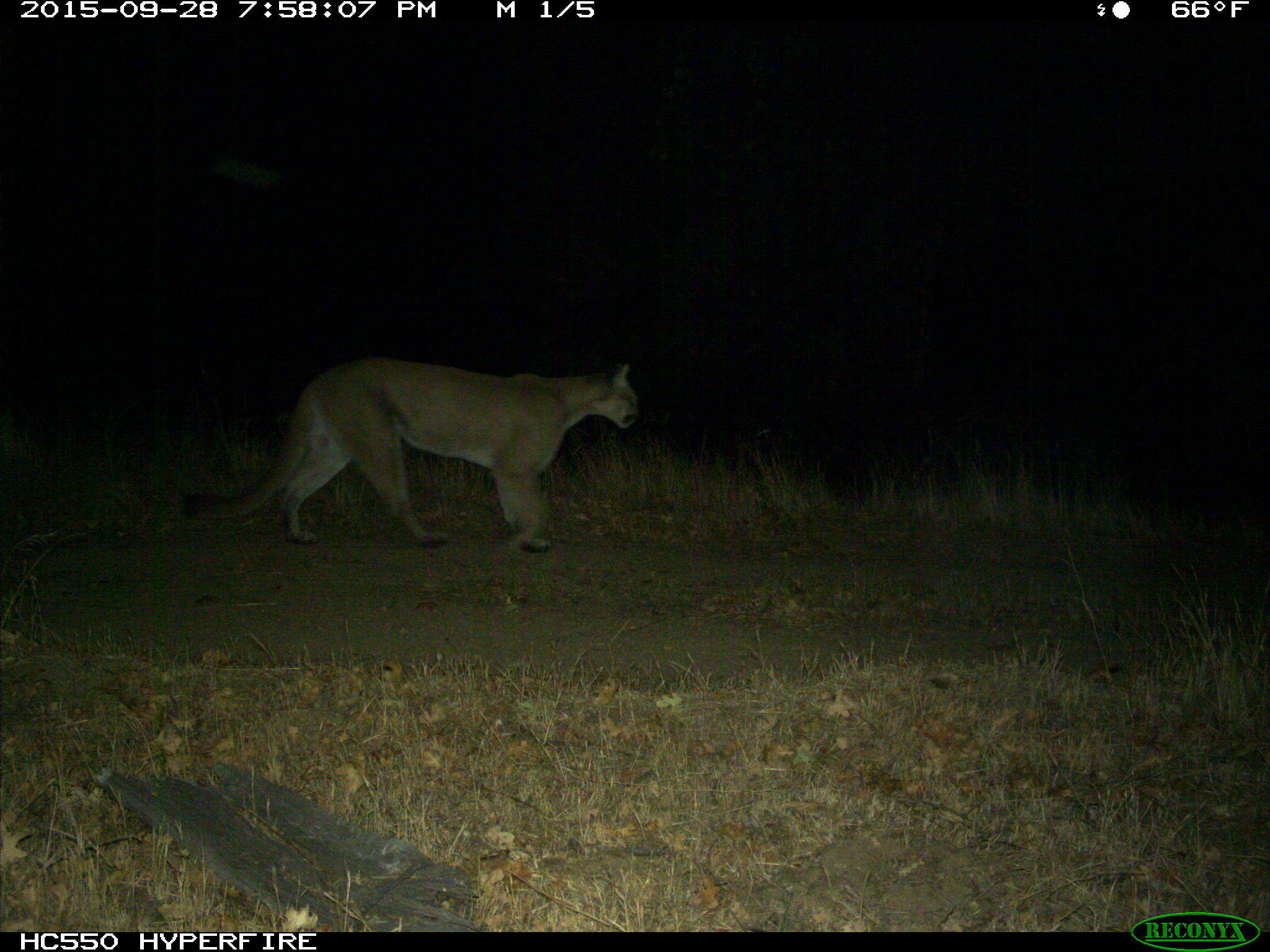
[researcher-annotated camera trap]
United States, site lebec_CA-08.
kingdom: Animalia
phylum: Chordata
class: Mammalia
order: Carnivora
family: Felidae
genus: Puma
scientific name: Puma concolor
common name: mountain lion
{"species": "Puma concolor (mountain lion)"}